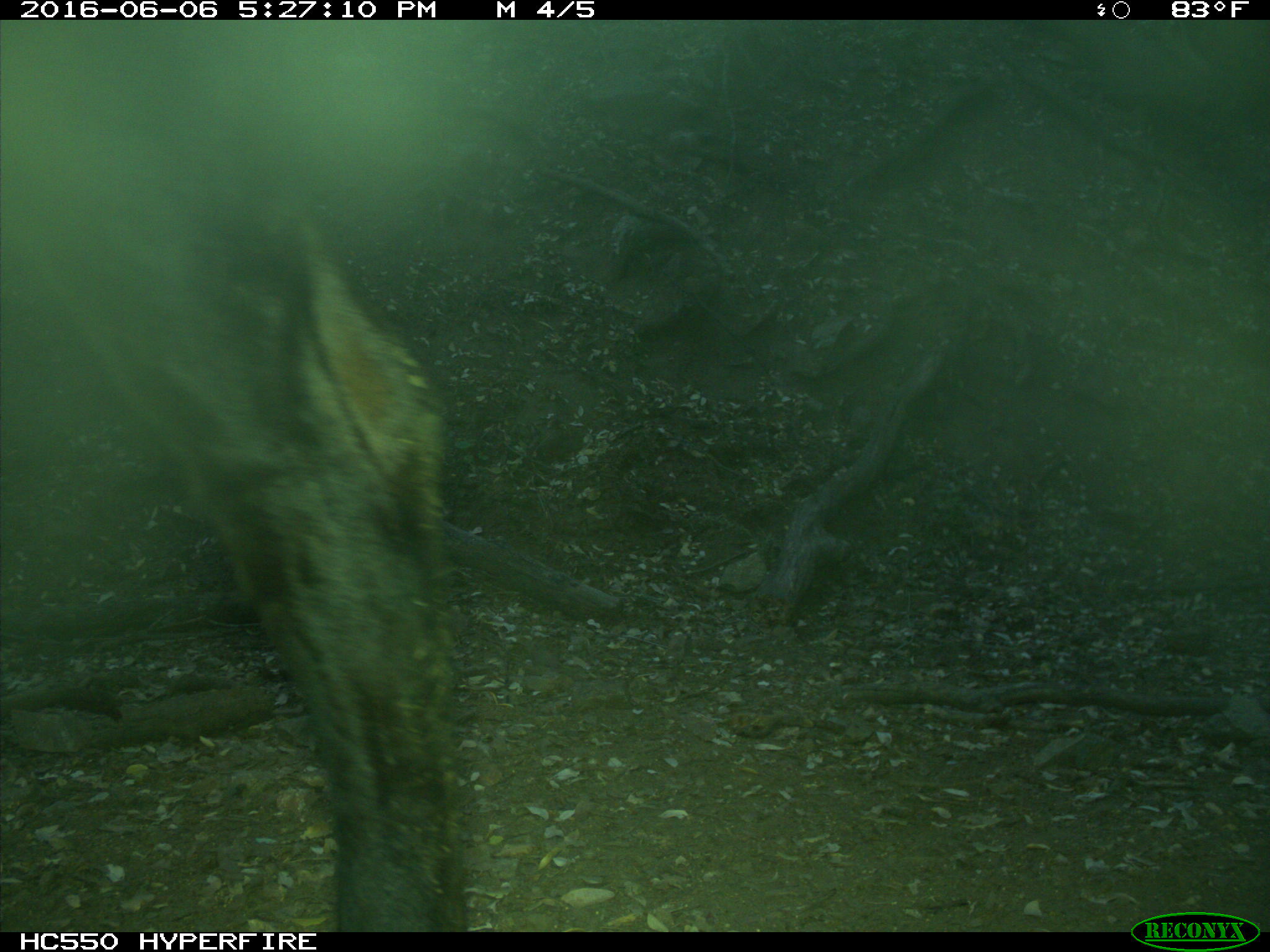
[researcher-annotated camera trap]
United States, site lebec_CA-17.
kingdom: Animalia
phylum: Chordata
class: Mammalia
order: Artiodactyla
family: Bovidae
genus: Bos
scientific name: Bos taurus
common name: domestic cow